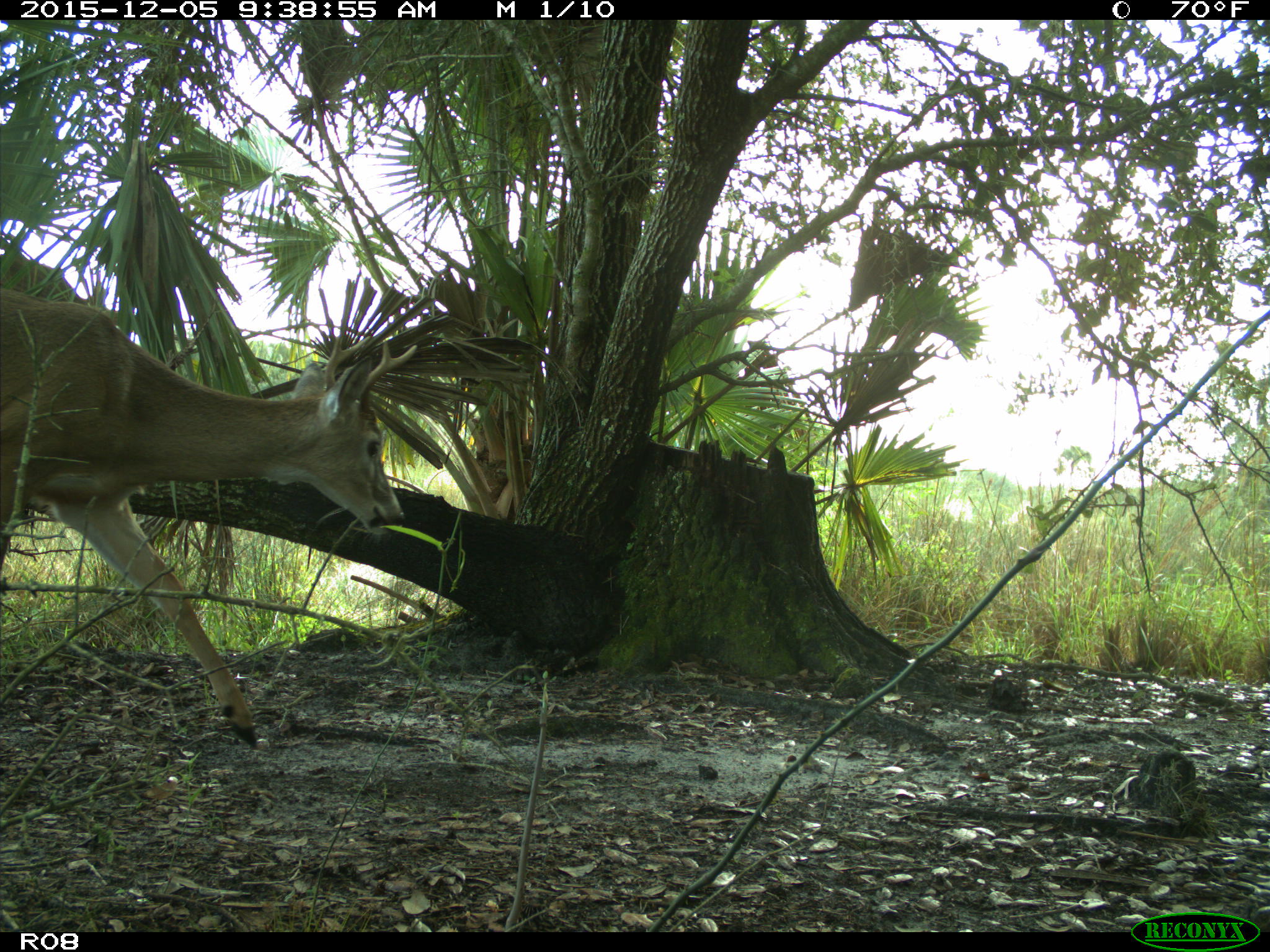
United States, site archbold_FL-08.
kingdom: Animalia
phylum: Chordata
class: Mammalia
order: Artiodactyla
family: Cervidae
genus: Odocoileus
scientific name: Odocoileus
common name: deer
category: unidentified deer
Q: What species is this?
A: Unidentified deer (deer) (Odocoileus).